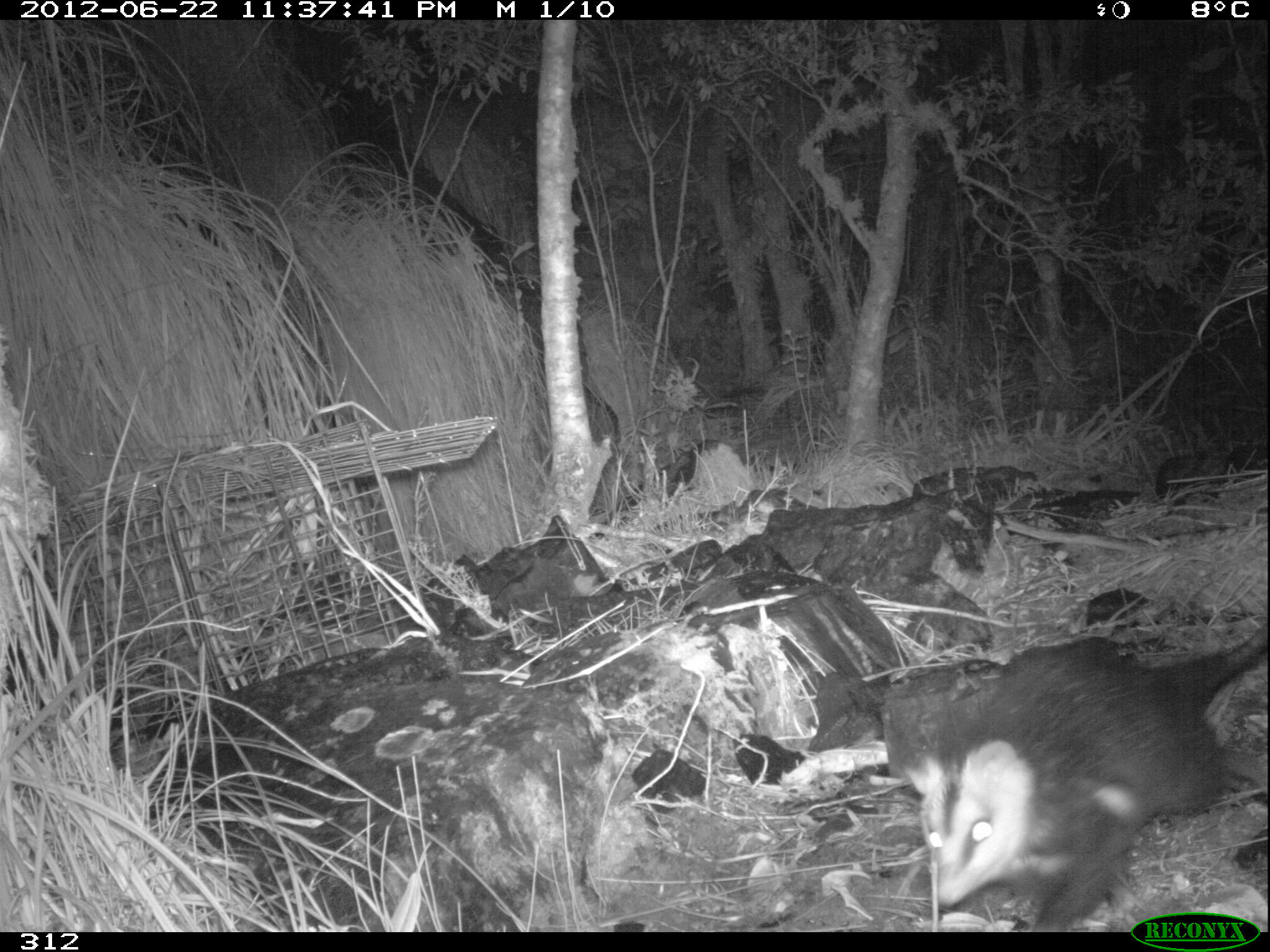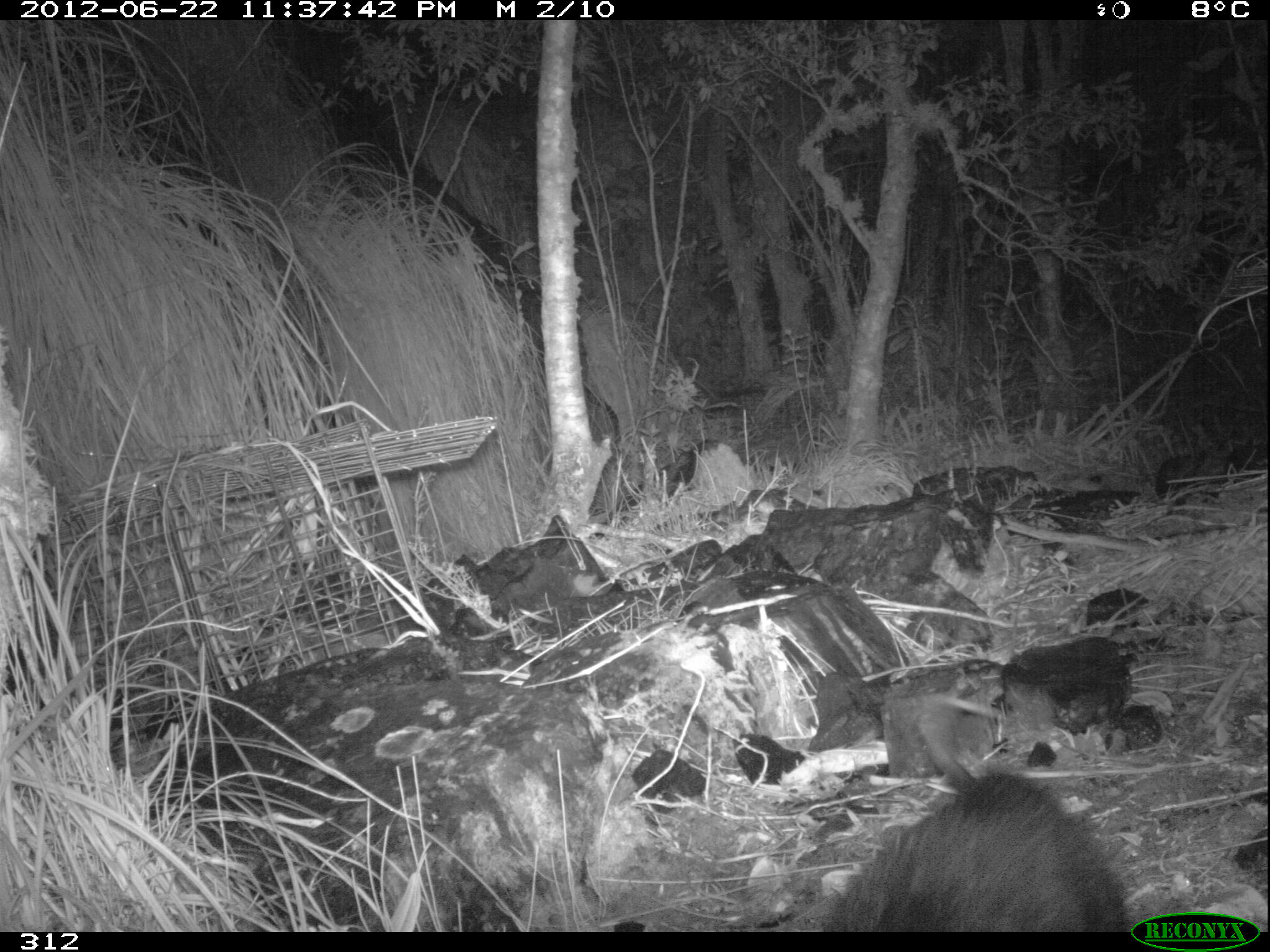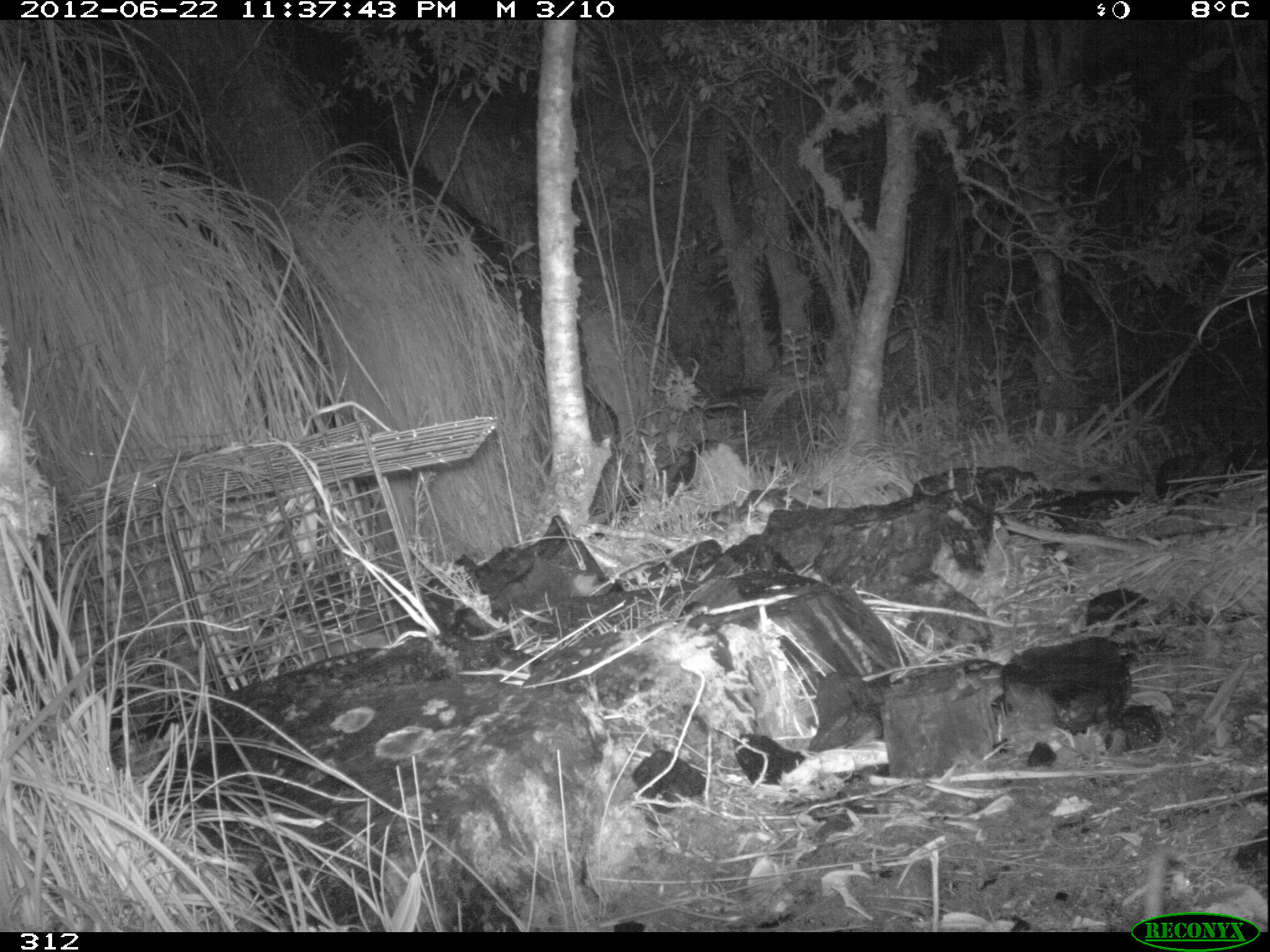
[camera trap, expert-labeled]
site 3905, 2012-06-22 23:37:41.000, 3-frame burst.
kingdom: Animalia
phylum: Chordata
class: Mammalia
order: Didelphimorphia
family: Didelphidae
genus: Didelphis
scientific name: Didelphis pernigra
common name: andean white-eared opossum